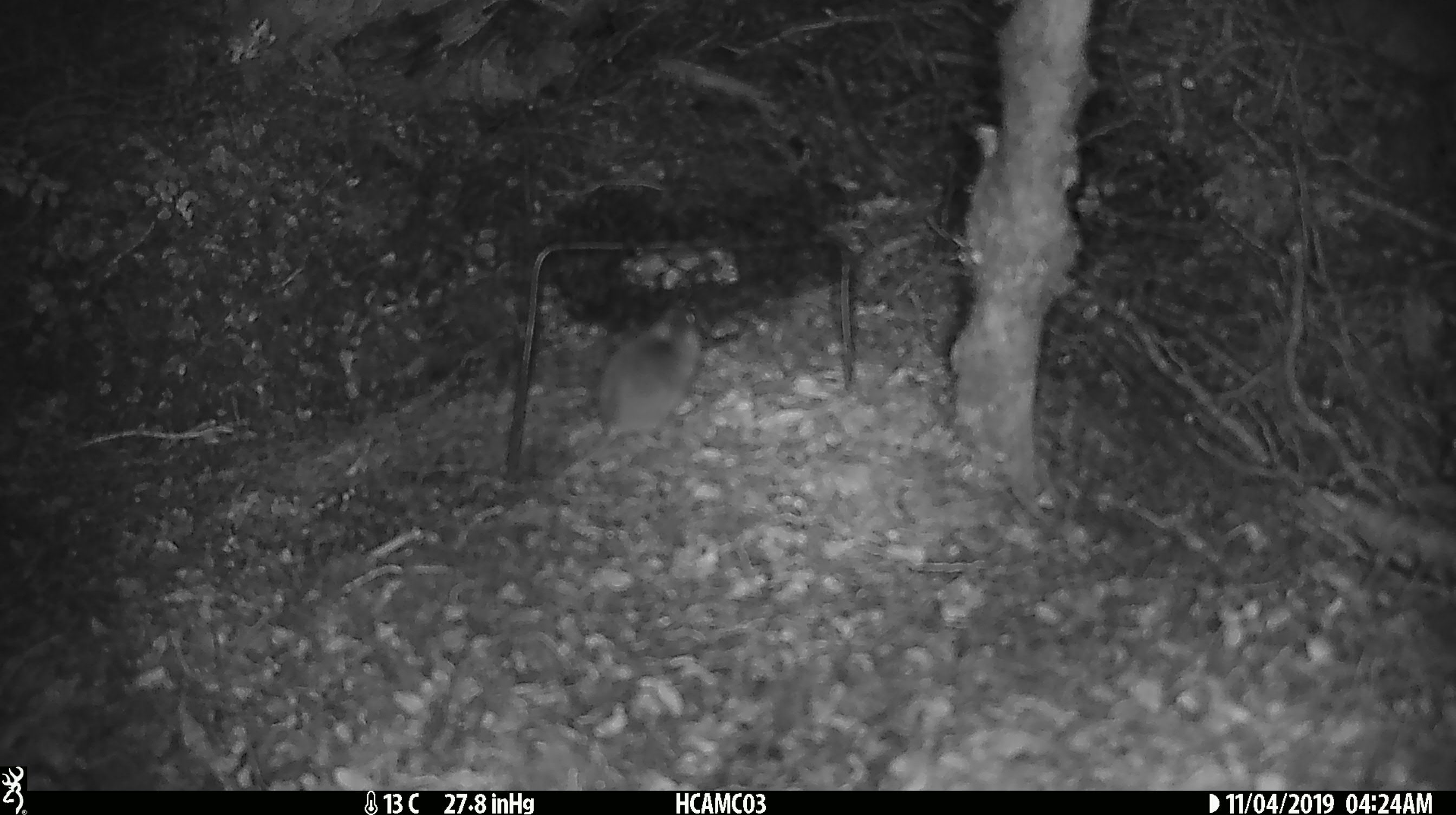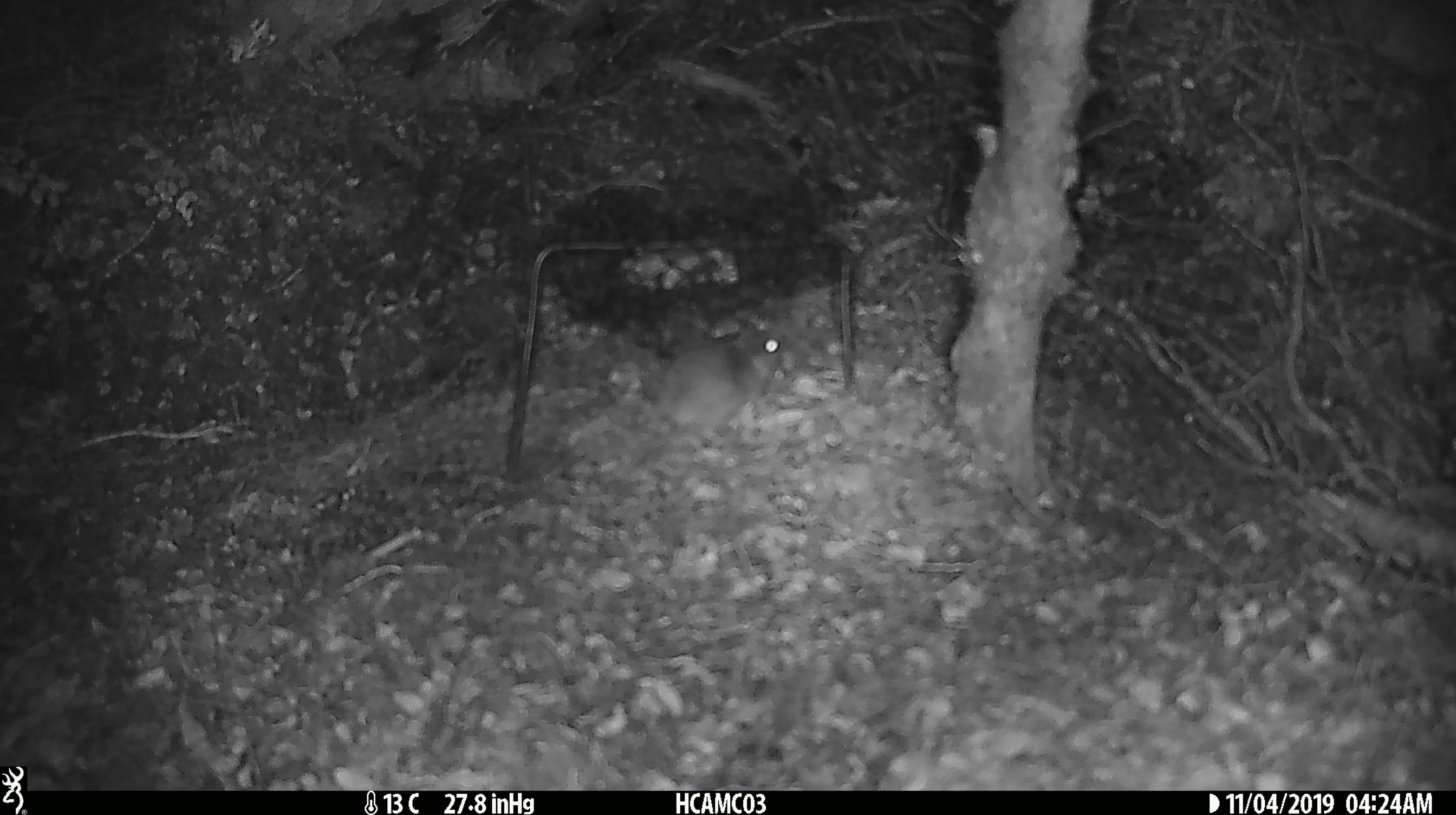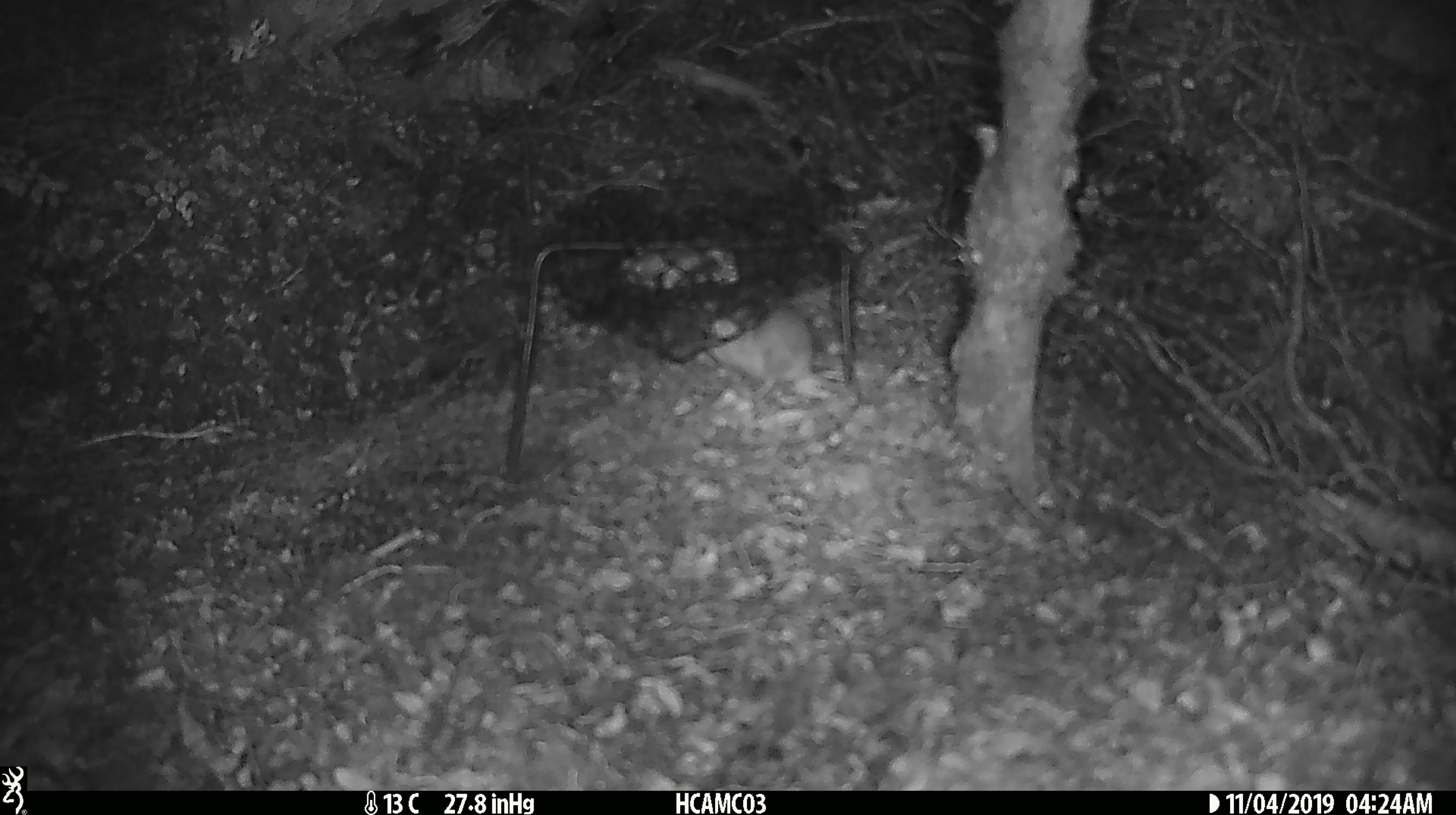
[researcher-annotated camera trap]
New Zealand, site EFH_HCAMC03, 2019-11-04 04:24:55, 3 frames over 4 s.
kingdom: Animalia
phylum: Chordata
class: Mammalia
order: Rodentia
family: Muridae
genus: Mus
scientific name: Mus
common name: mouse